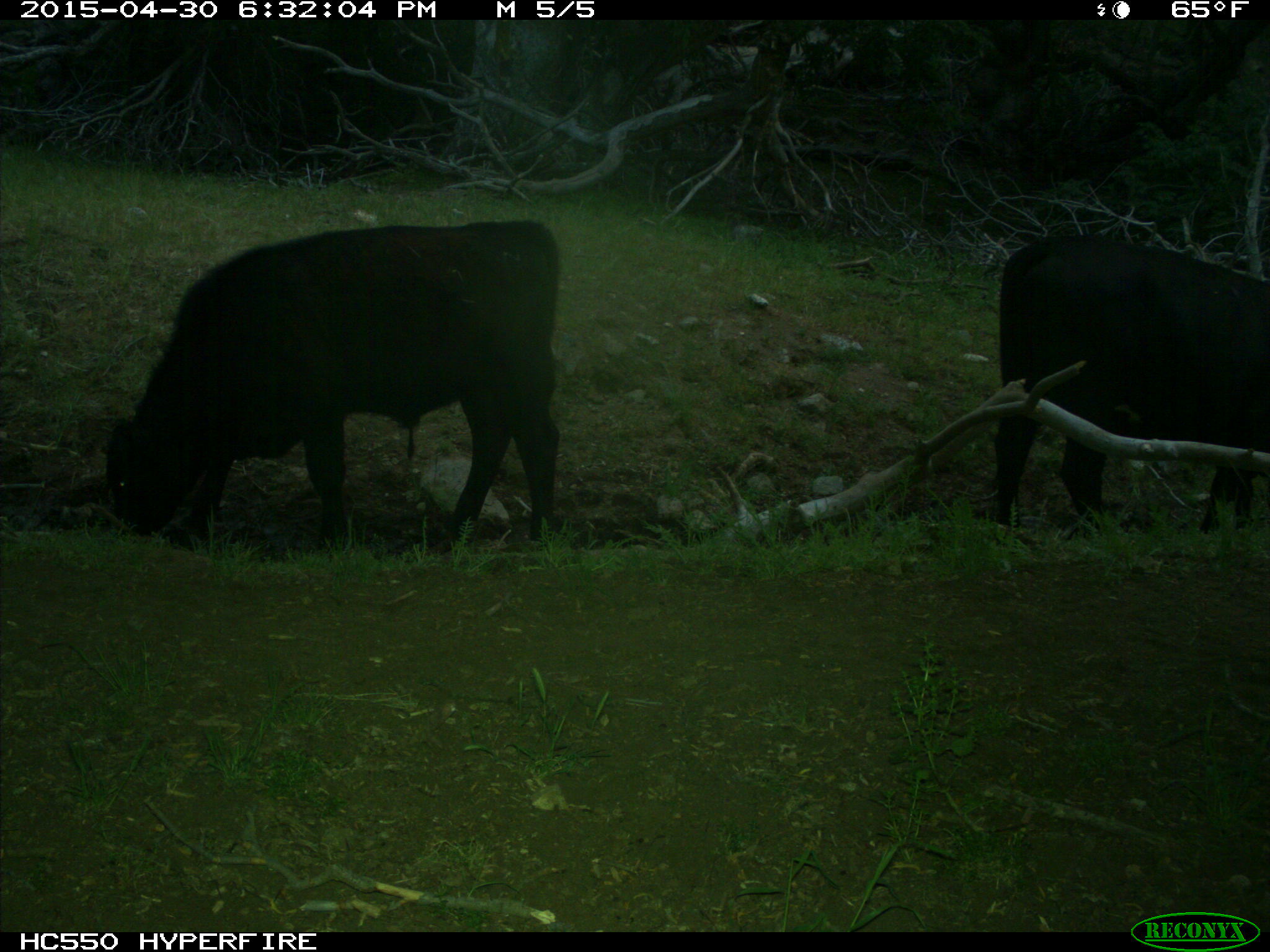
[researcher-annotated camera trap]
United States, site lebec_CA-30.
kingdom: Animalia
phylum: Chordata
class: Mammalia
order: Artiodactyla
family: Bovidae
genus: Bos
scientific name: Bos taurus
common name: domestic cow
Bos taurus (domestic cow).